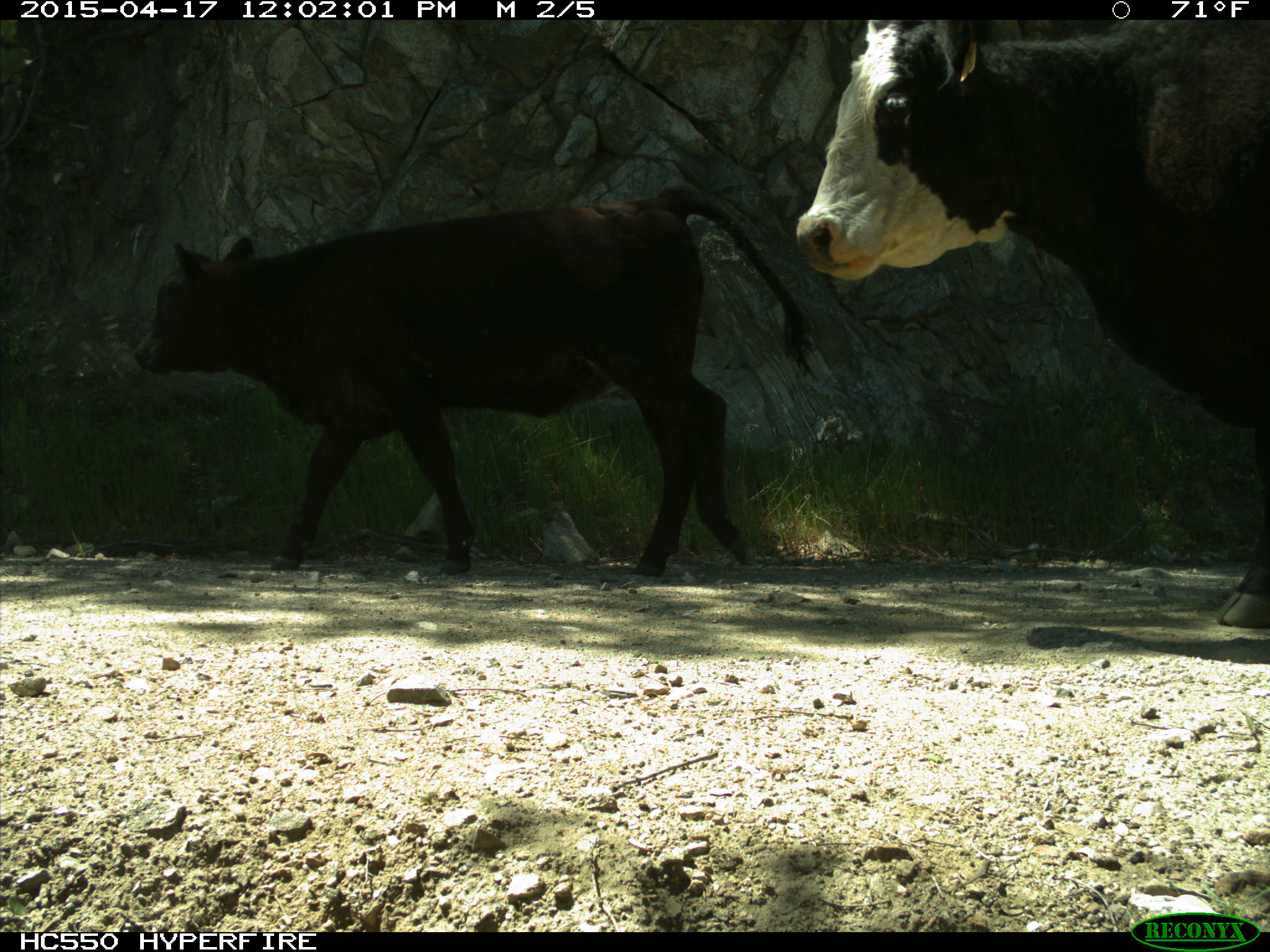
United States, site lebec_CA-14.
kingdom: Animalia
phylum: Chordata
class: Mammalia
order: Artiodactyla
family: Bovidae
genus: Bos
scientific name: Bos taurus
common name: domestic cow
Bos taurus (domestic cow).